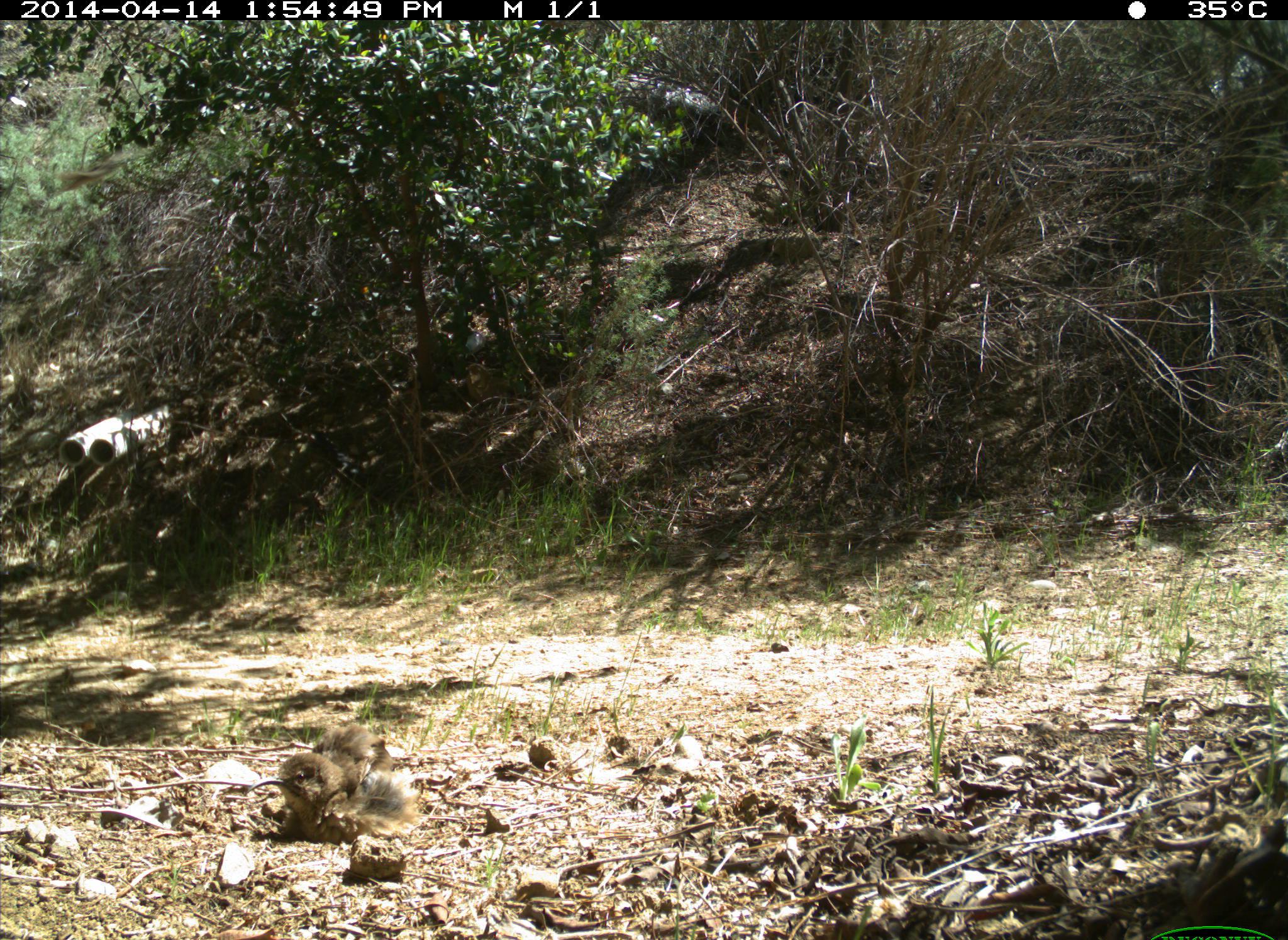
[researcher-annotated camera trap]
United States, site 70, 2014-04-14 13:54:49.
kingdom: Animalia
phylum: Chordata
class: Aves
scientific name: Aves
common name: bird